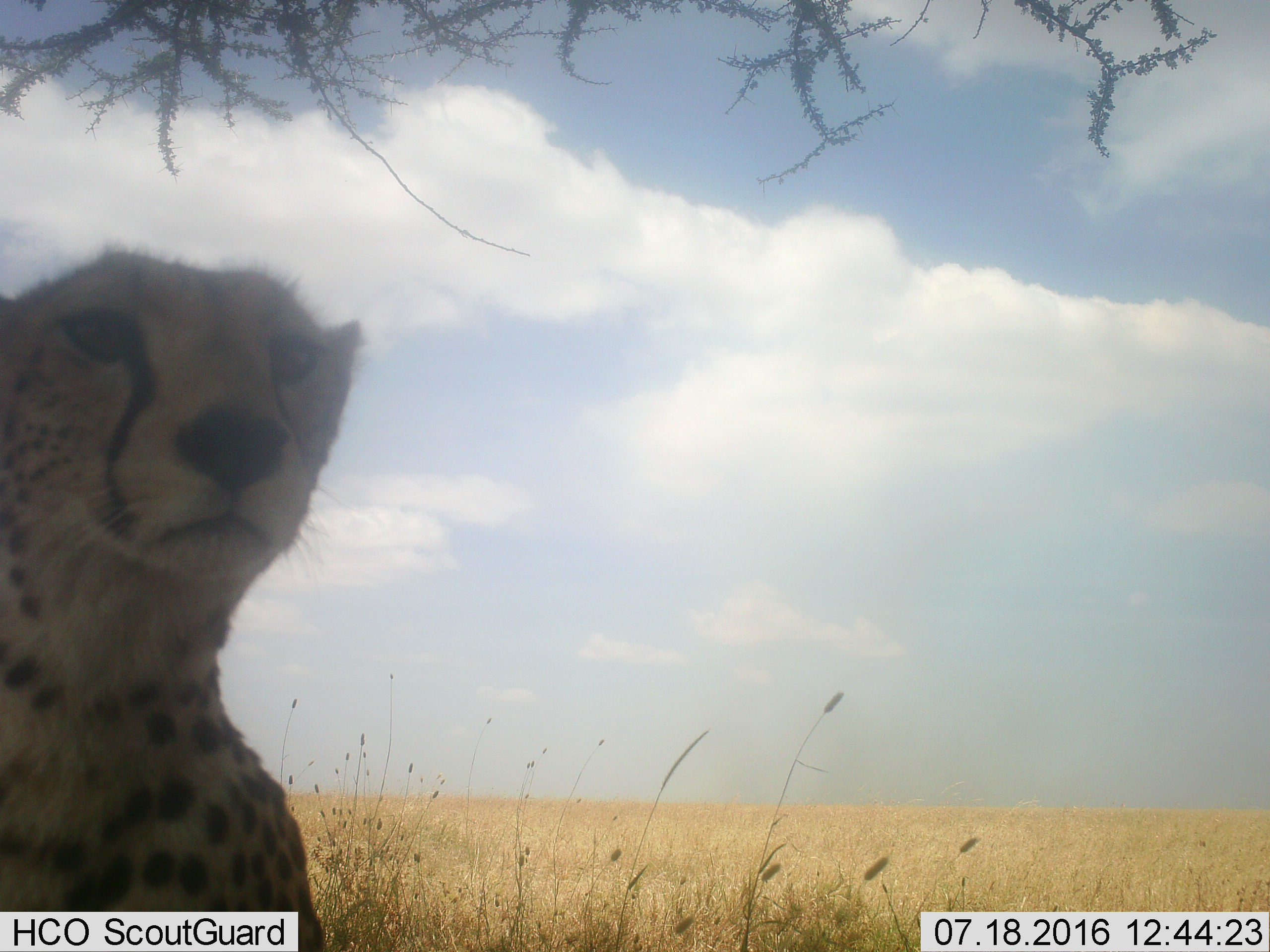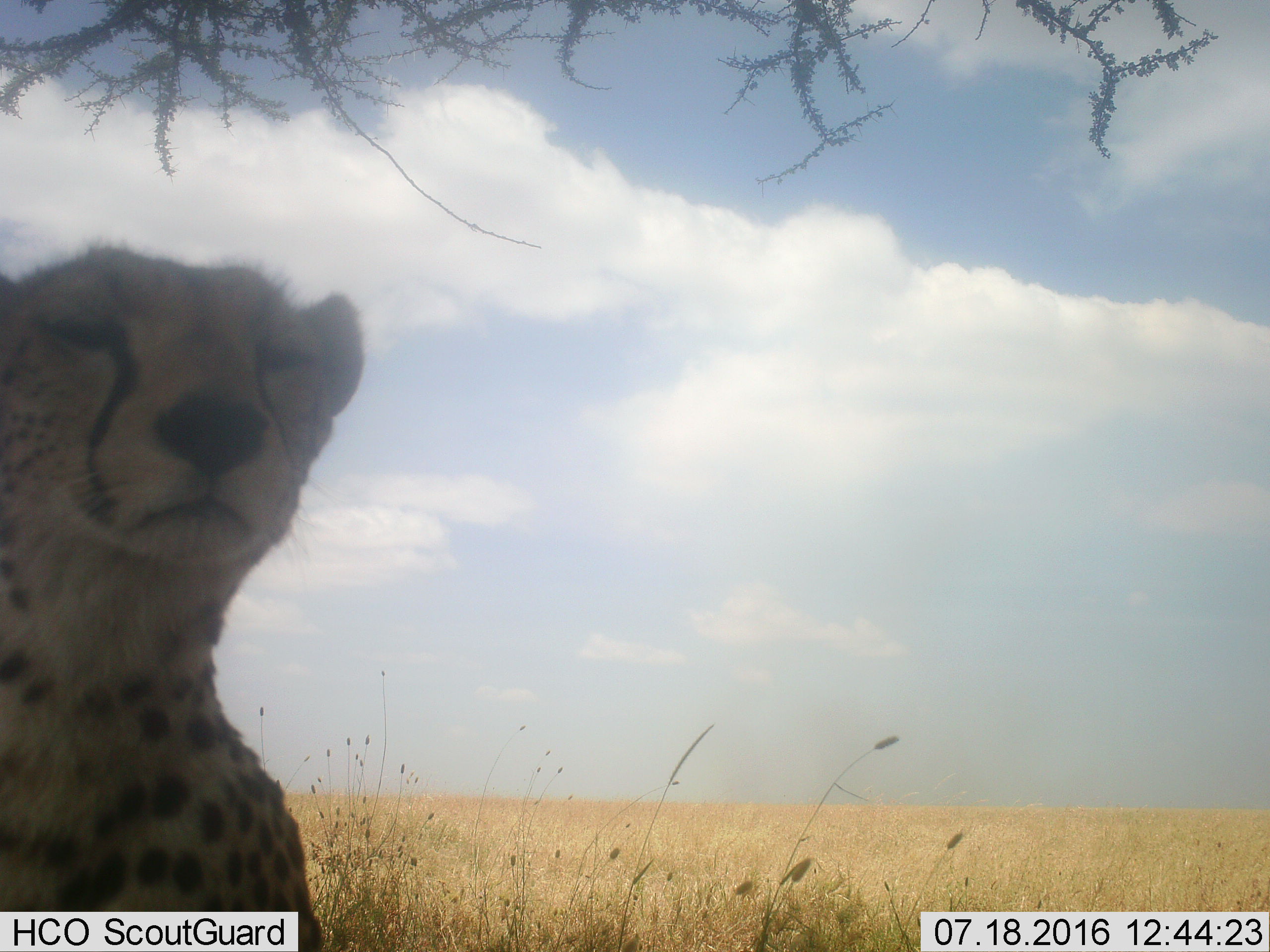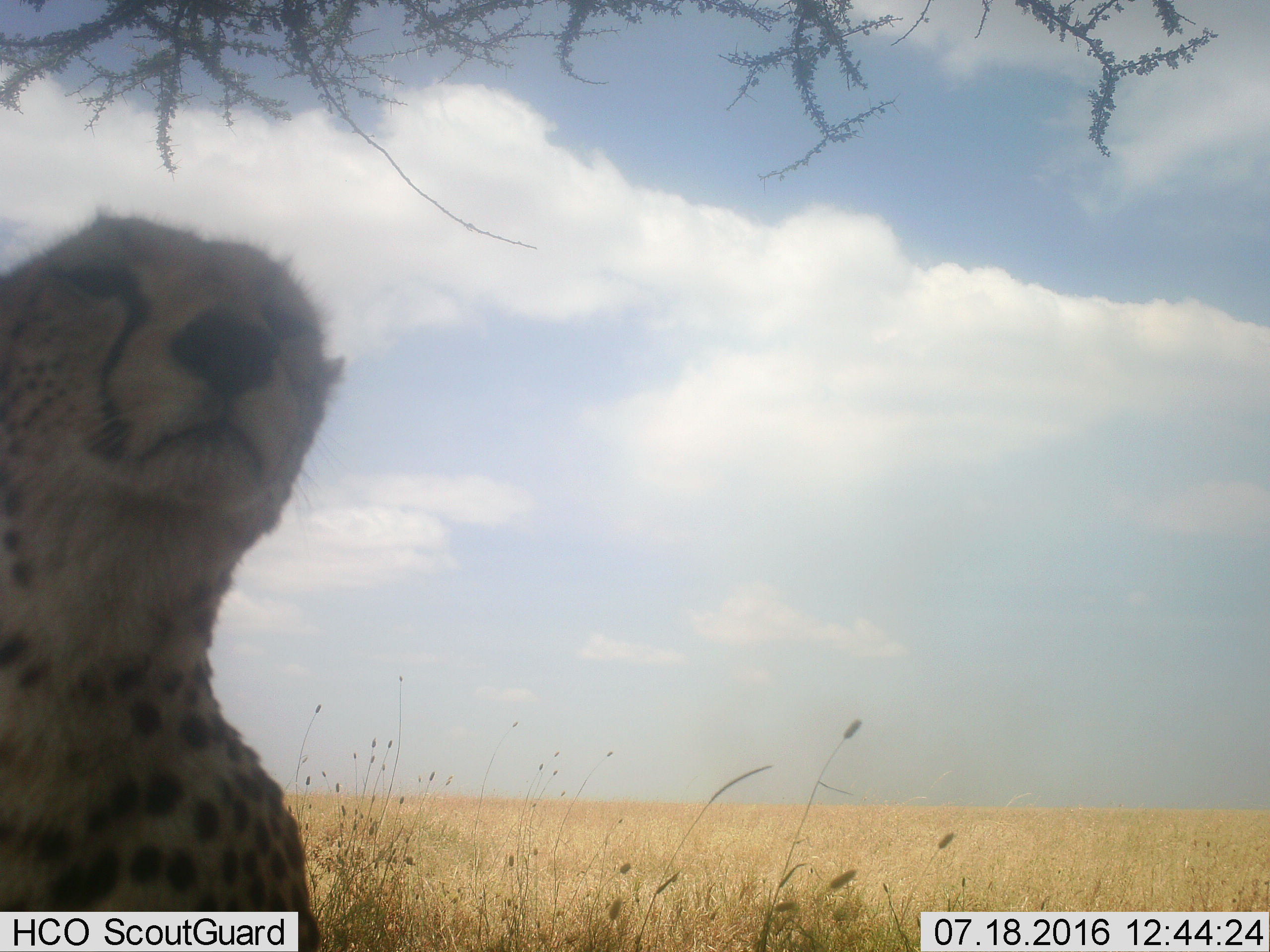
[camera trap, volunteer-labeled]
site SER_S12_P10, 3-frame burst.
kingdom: Animalia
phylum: Chordata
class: Mammalia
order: Carnivora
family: Felidae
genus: Acinonyx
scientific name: Acinonyx jubatus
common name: cheetah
Cheetah (Acinonyx jubatus), count 1. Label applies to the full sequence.